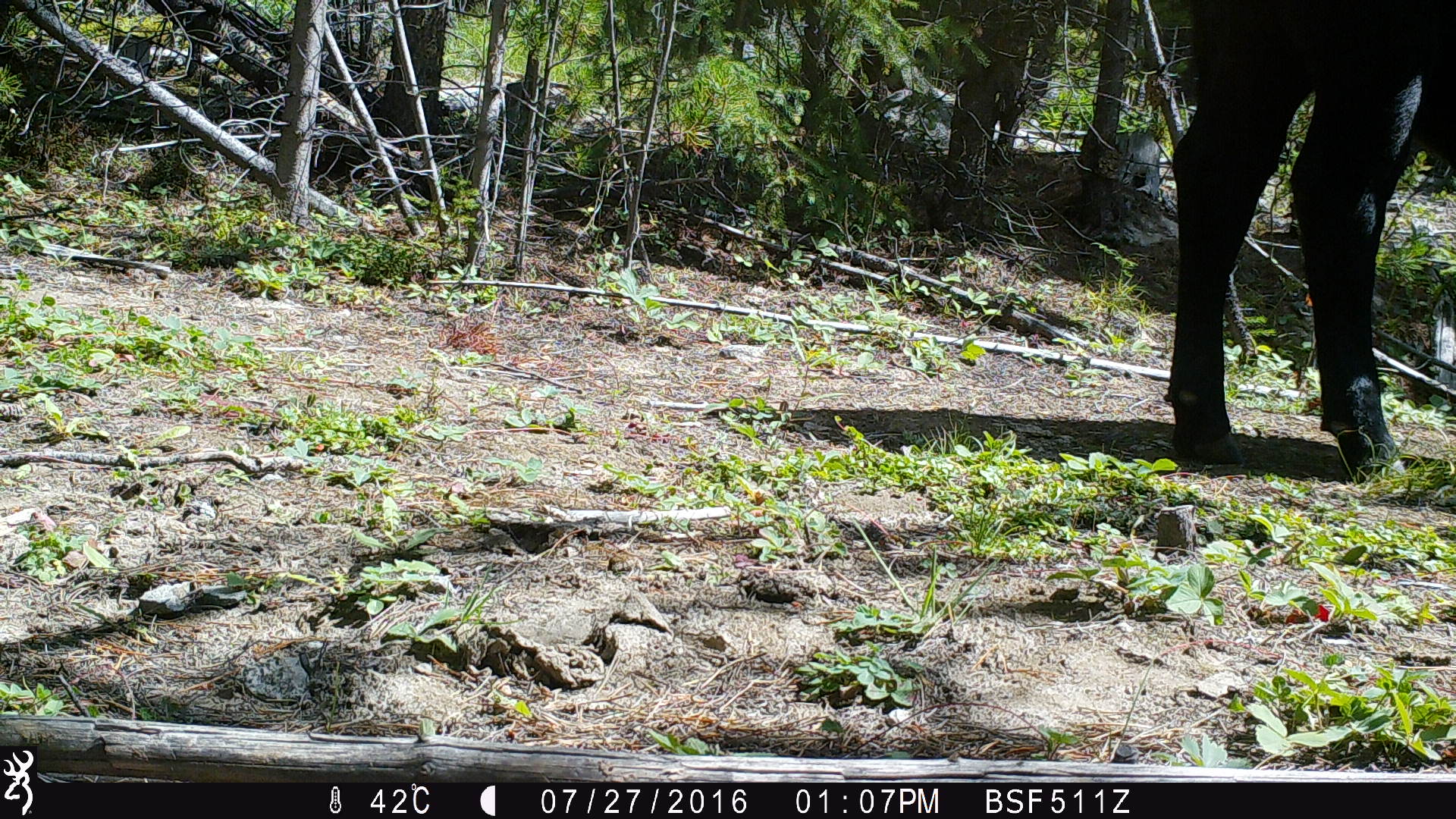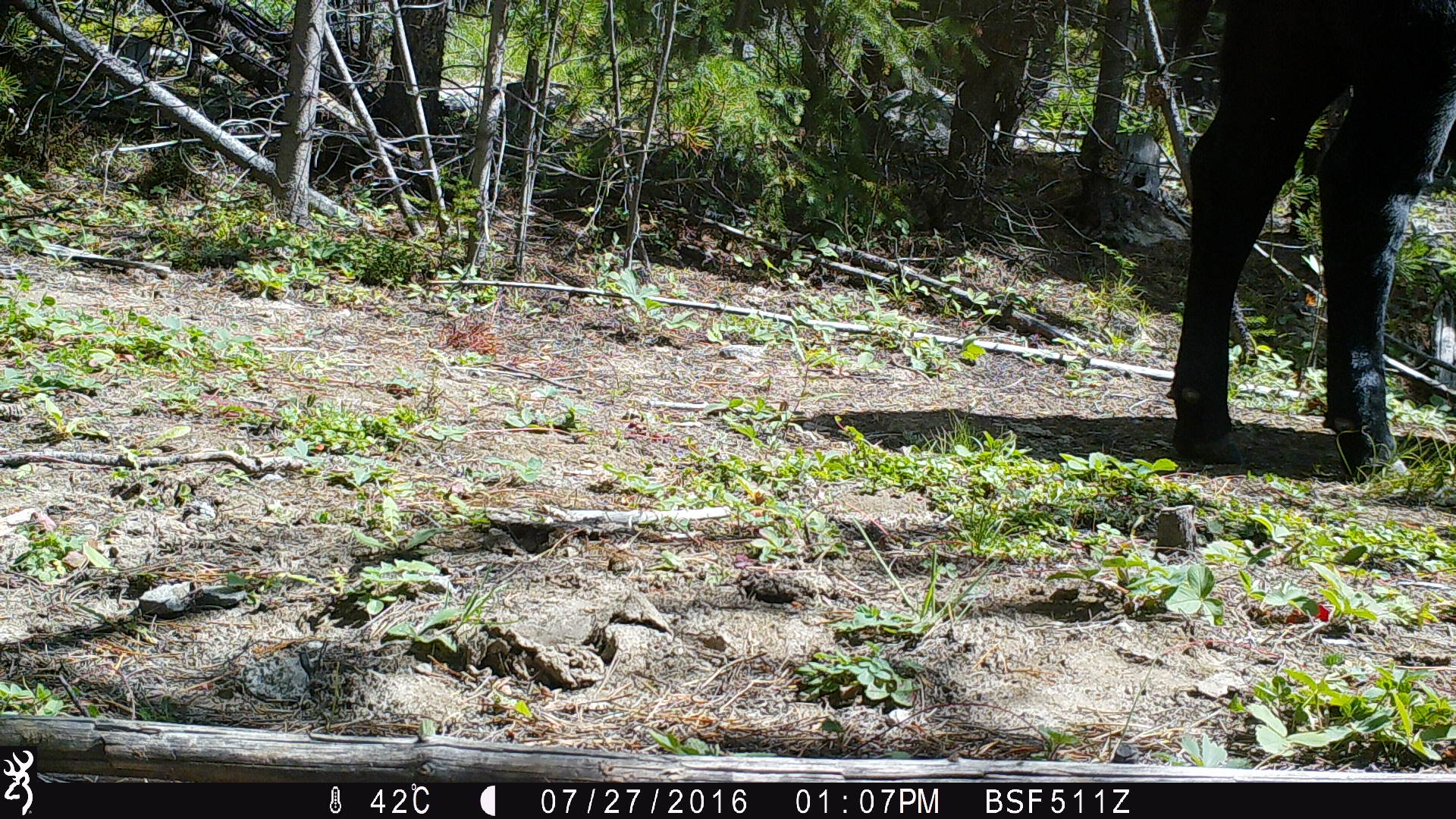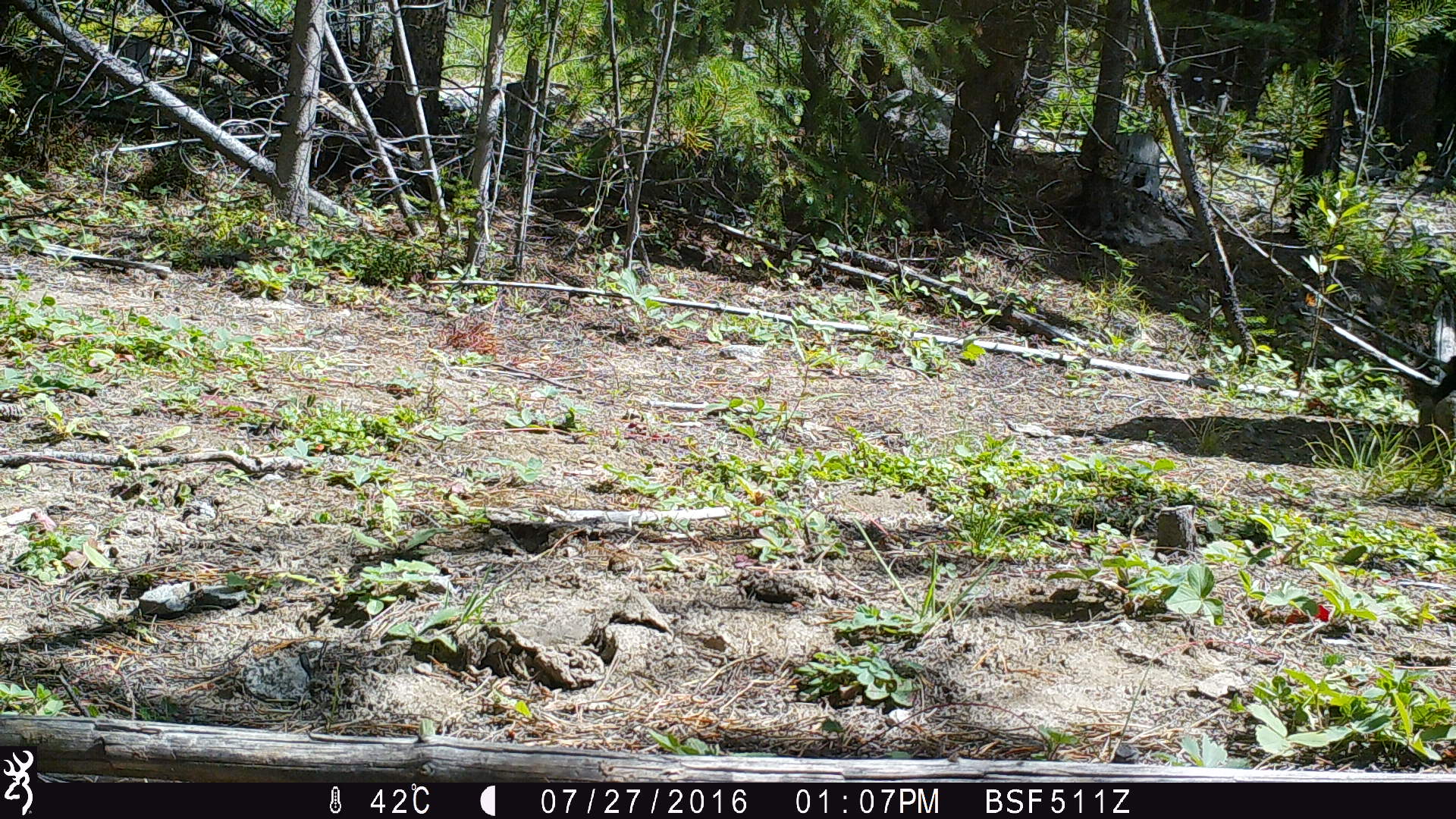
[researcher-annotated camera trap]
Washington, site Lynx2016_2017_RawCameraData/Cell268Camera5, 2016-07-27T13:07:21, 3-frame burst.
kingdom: Animalia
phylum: Chordata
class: Mammalia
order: Artiodactyla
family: Bovidae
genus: Bos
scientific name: Bos taurus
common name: domestic cattle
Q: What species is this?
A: Domestic cattle (Bos taurus).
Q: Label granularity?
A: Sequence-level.